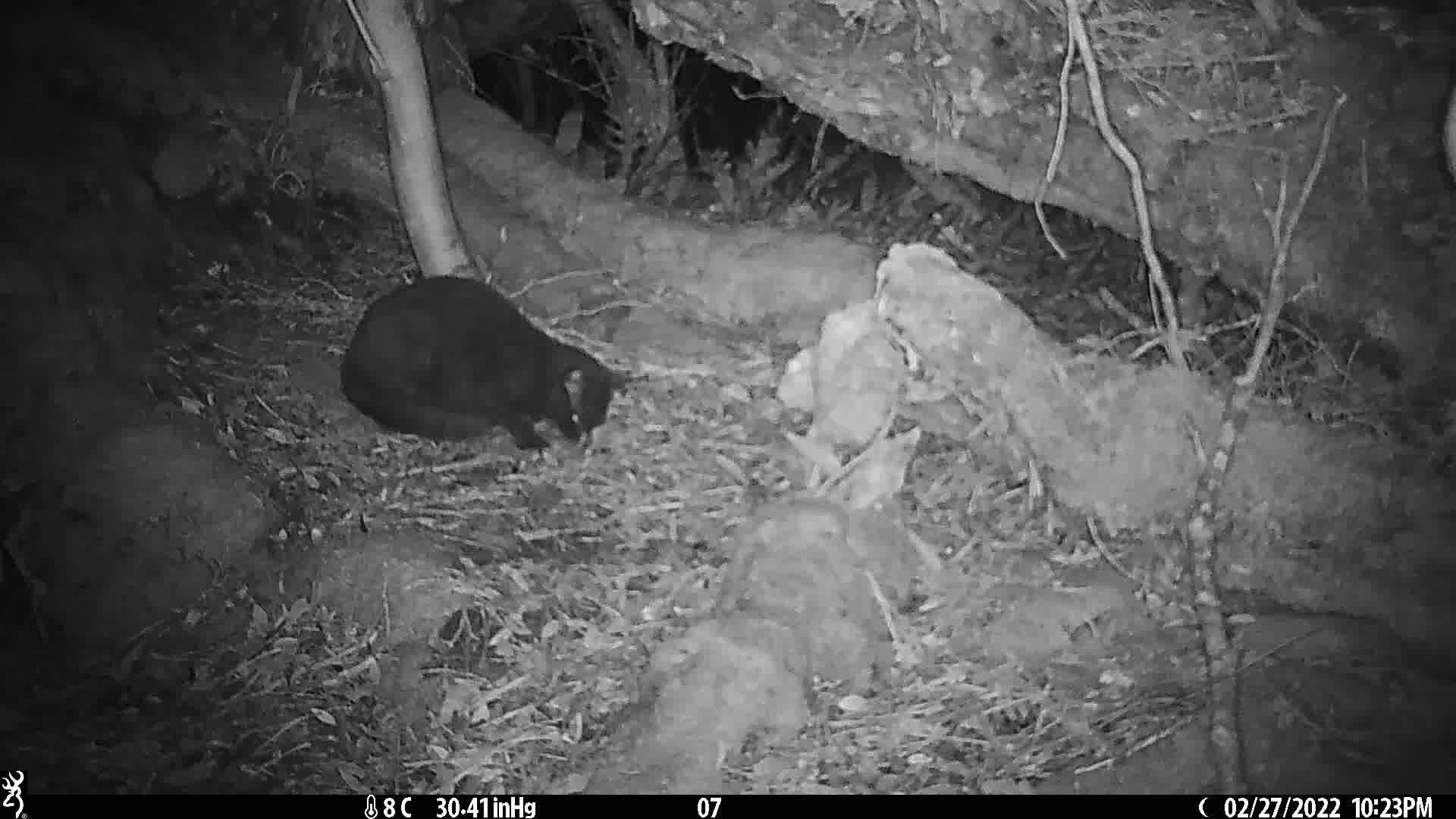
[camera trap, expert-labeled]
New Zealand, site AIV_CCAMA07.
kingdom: Animalia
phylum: Chordata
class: Mammalia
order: Carnivora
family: Felidae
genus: Felis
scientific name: Felis catus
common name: domestic cat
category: cat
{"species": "cat (domestic cat) (Felis catus)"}